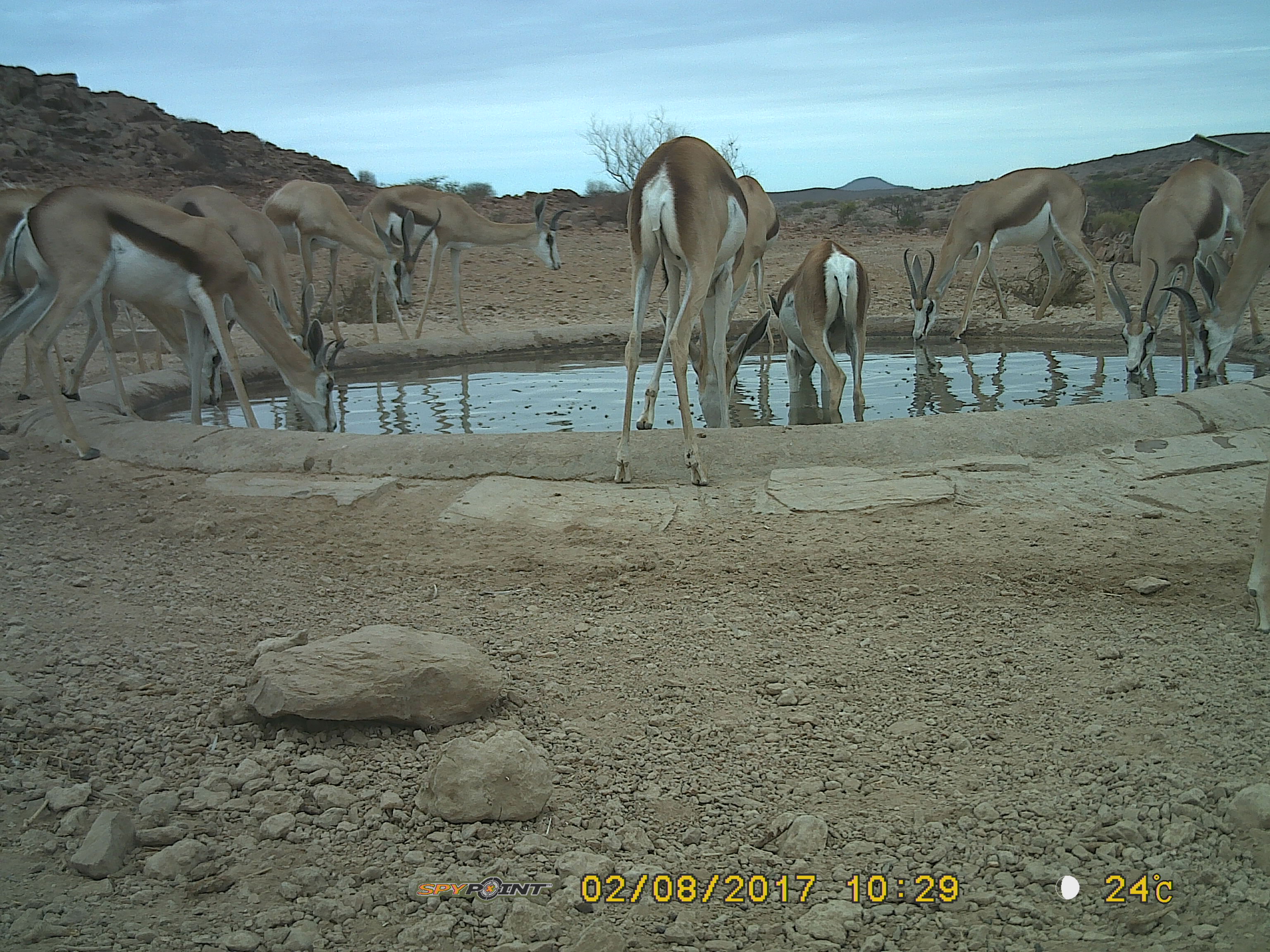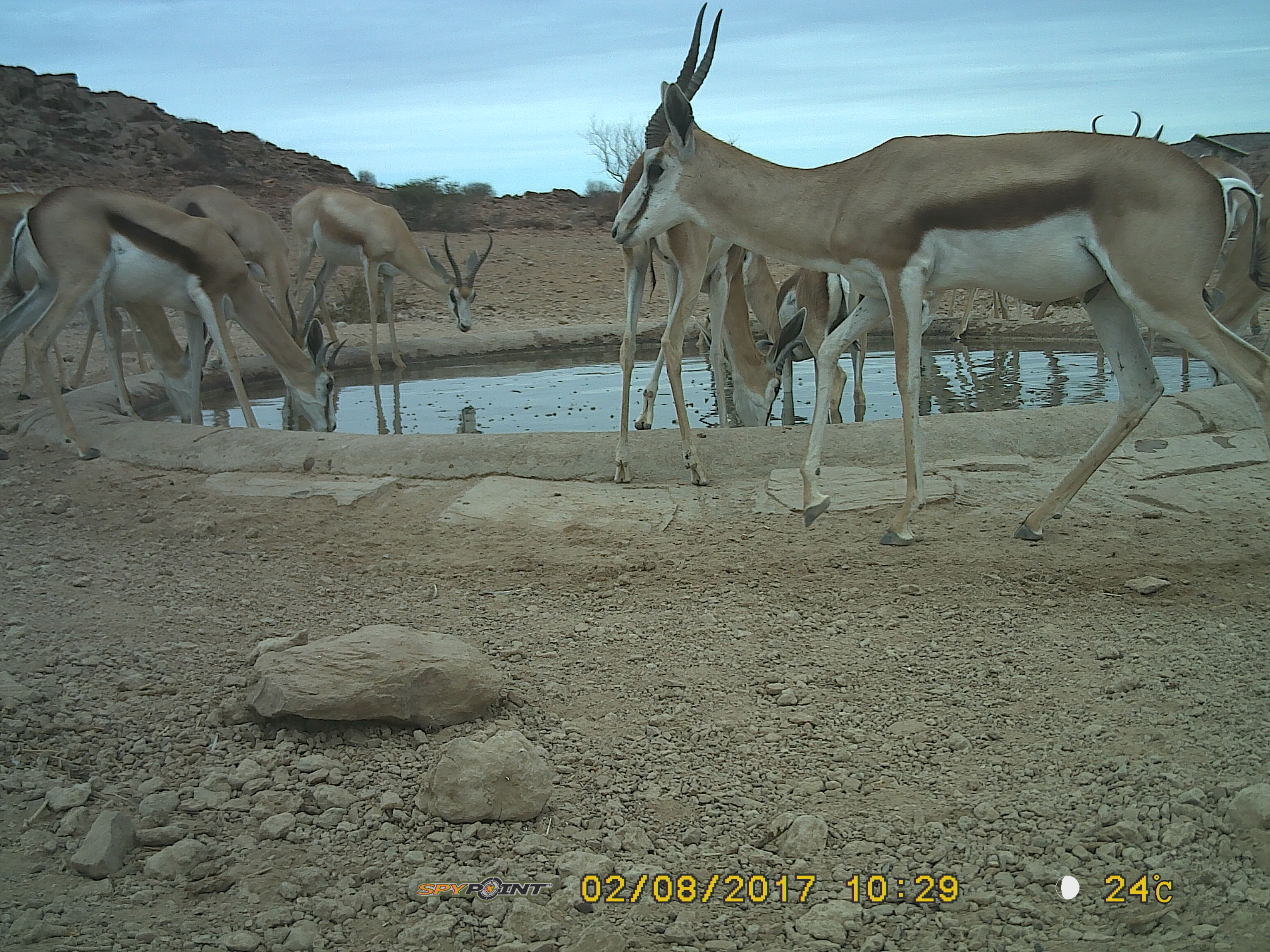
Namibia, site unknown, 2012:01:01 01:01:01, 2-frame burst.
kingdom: Animalia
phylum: Chordata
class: Mammalia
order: Artiodactyla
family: Bovidae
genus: Antidorcas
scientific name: Antidorcas marsupialis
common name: springbok